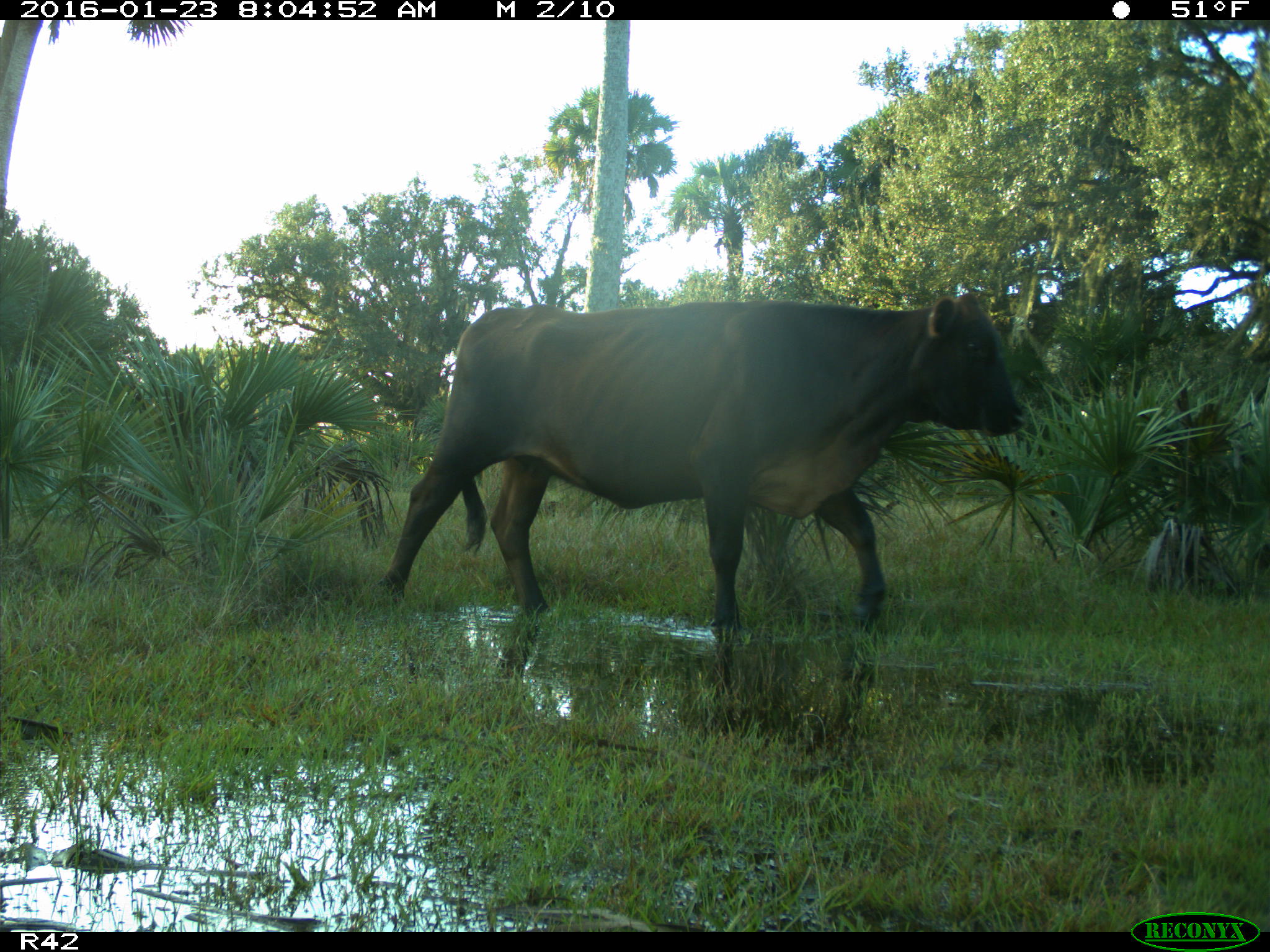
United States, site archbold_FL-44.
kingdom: Animalia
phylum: Chordata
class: Mammalia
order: Artiodactyla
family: Bovidae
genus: Bos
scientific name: Bos taurus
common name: domestic cow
Bos taurus (domestic cow).